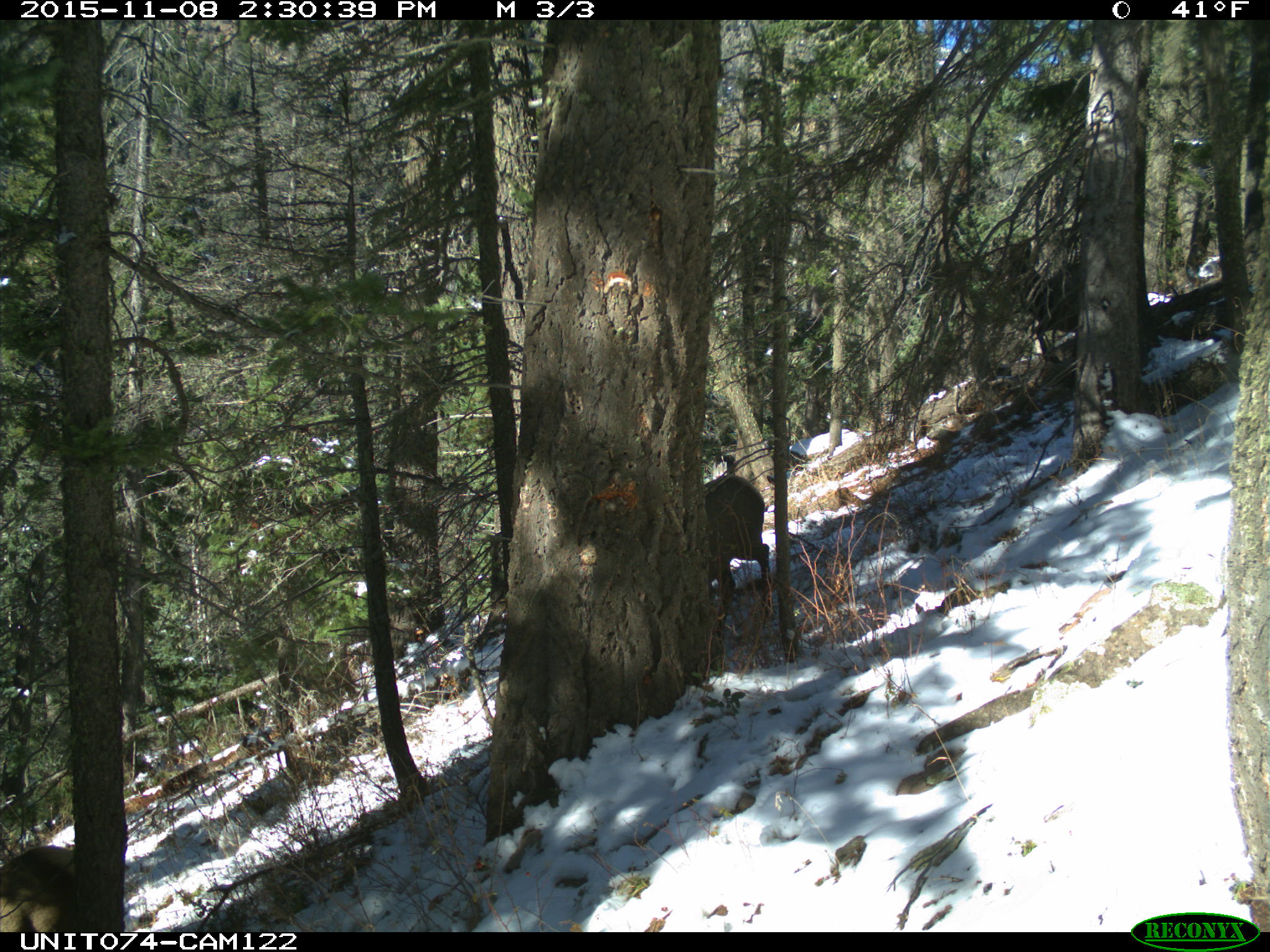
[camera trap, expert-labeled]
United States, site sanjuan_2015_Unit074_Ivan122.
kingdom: Animalia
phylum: Chordata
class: Mammalia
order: Artiodactyla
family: Cervidae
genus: Cervus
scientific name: Cervus elaphus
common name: red deer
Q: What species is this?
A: Cervus elaphus (red deer).